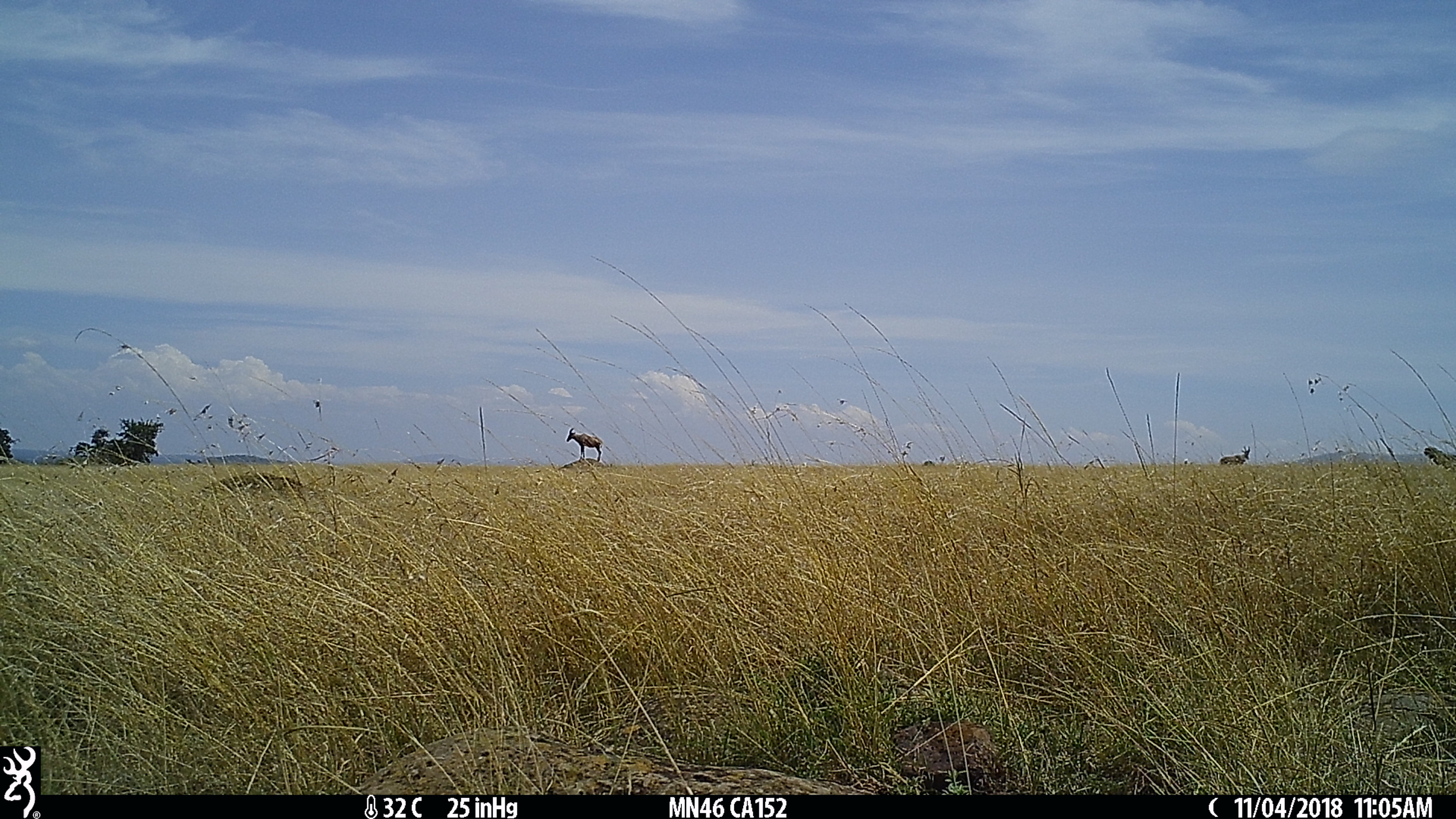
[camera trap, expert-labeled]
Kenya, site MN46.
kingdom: Animalia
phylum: Chordata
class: Mammalia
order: Artiodactyla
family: Bovidae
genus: Damaliscus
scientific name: Damaliscus lunatus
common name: topi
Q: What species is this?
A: Topi (Damaliscus lunatus).